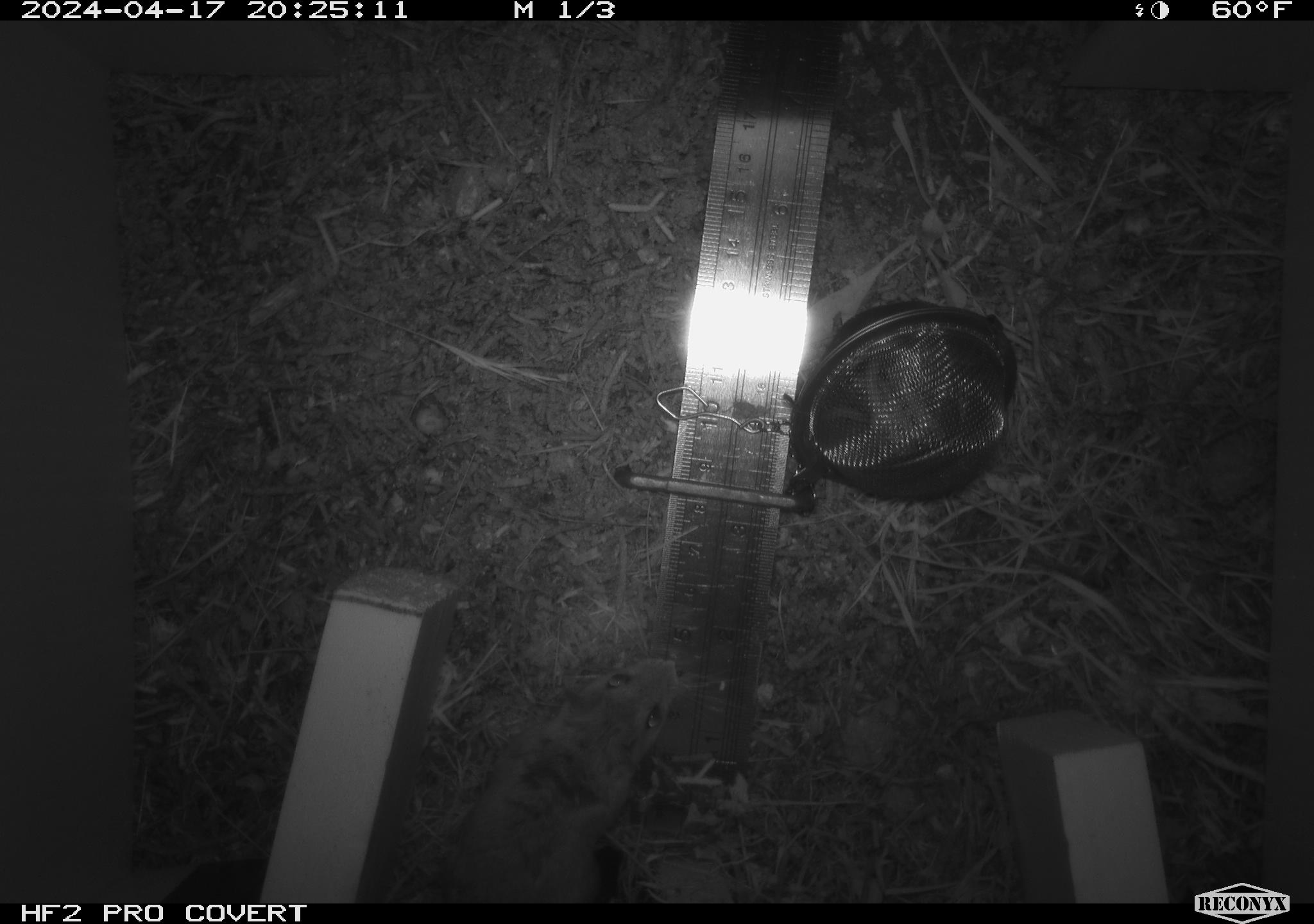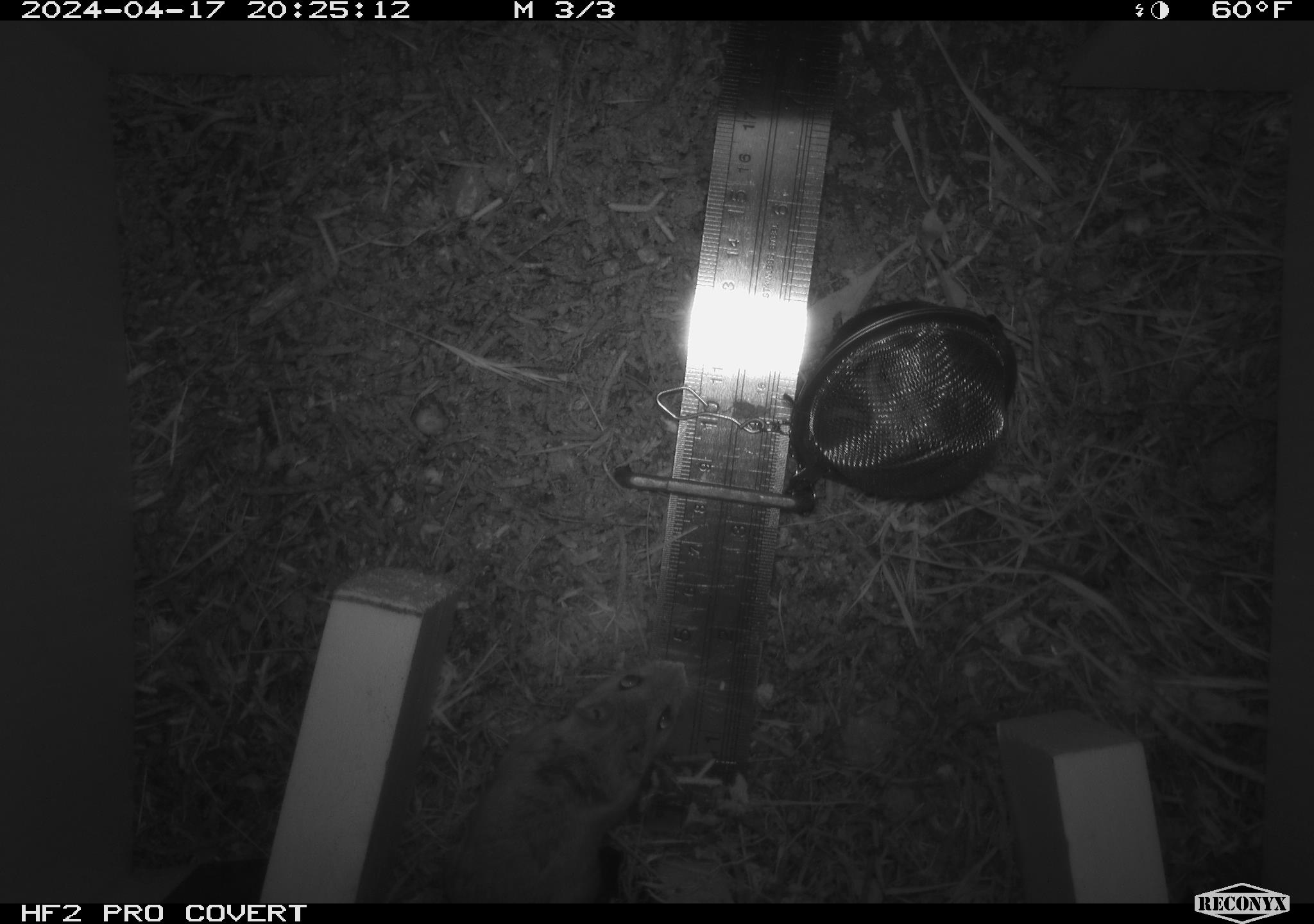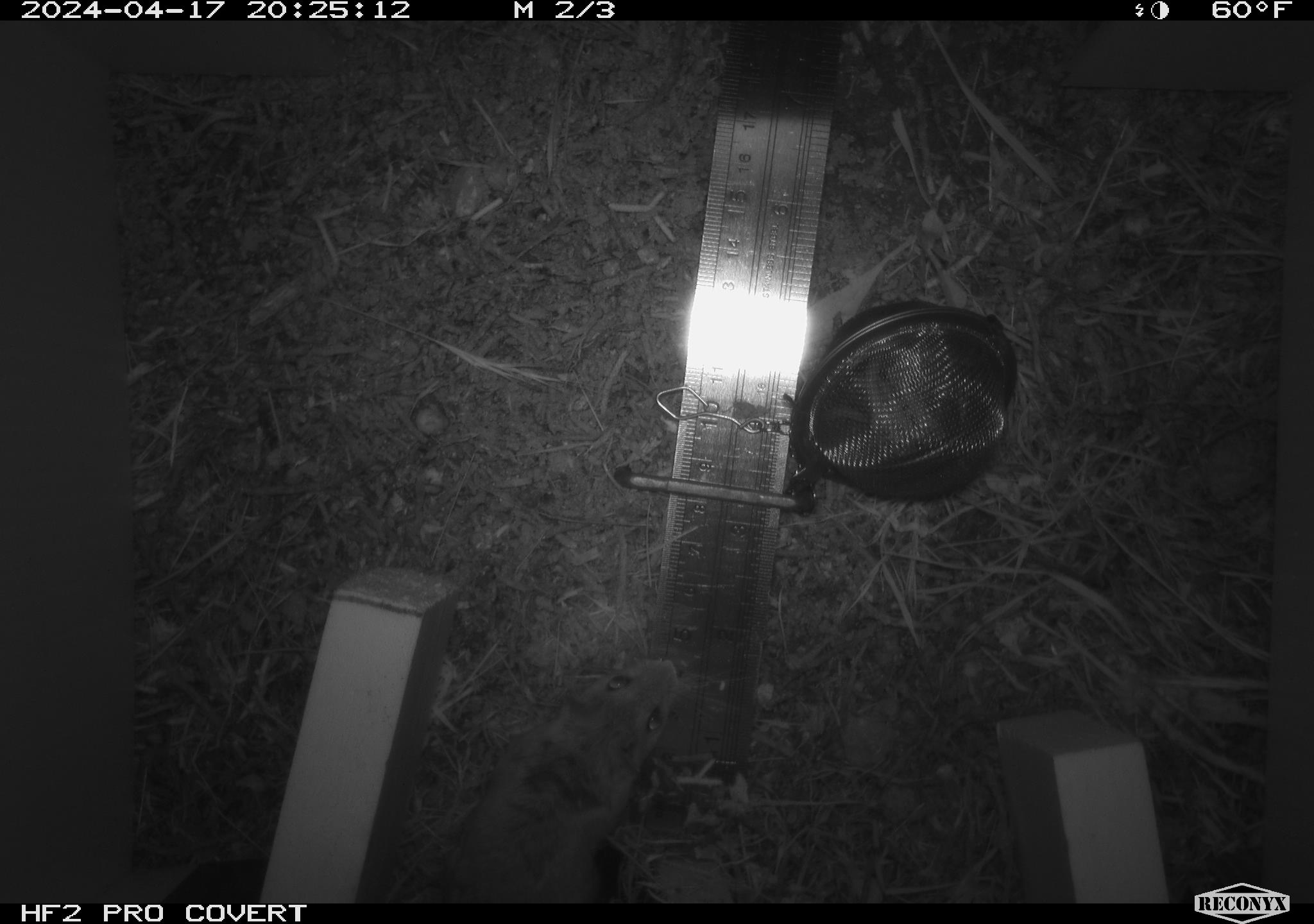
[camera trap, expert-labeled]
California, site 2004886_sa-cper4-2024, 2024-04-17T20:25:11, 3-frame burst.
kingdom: Animalia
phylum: Chordata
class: Mammalia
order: Rodentia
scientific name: Rodentia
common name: rodent